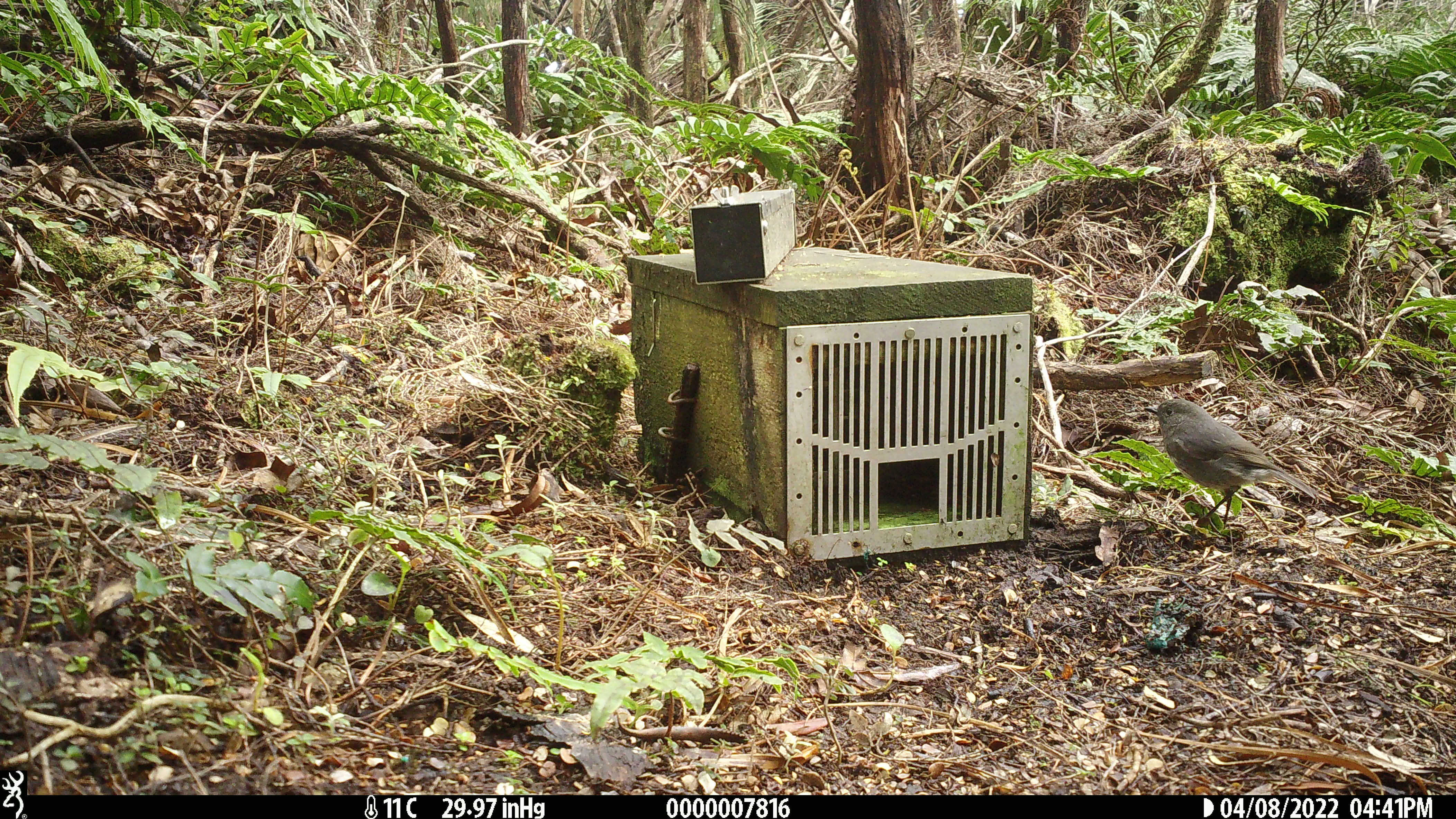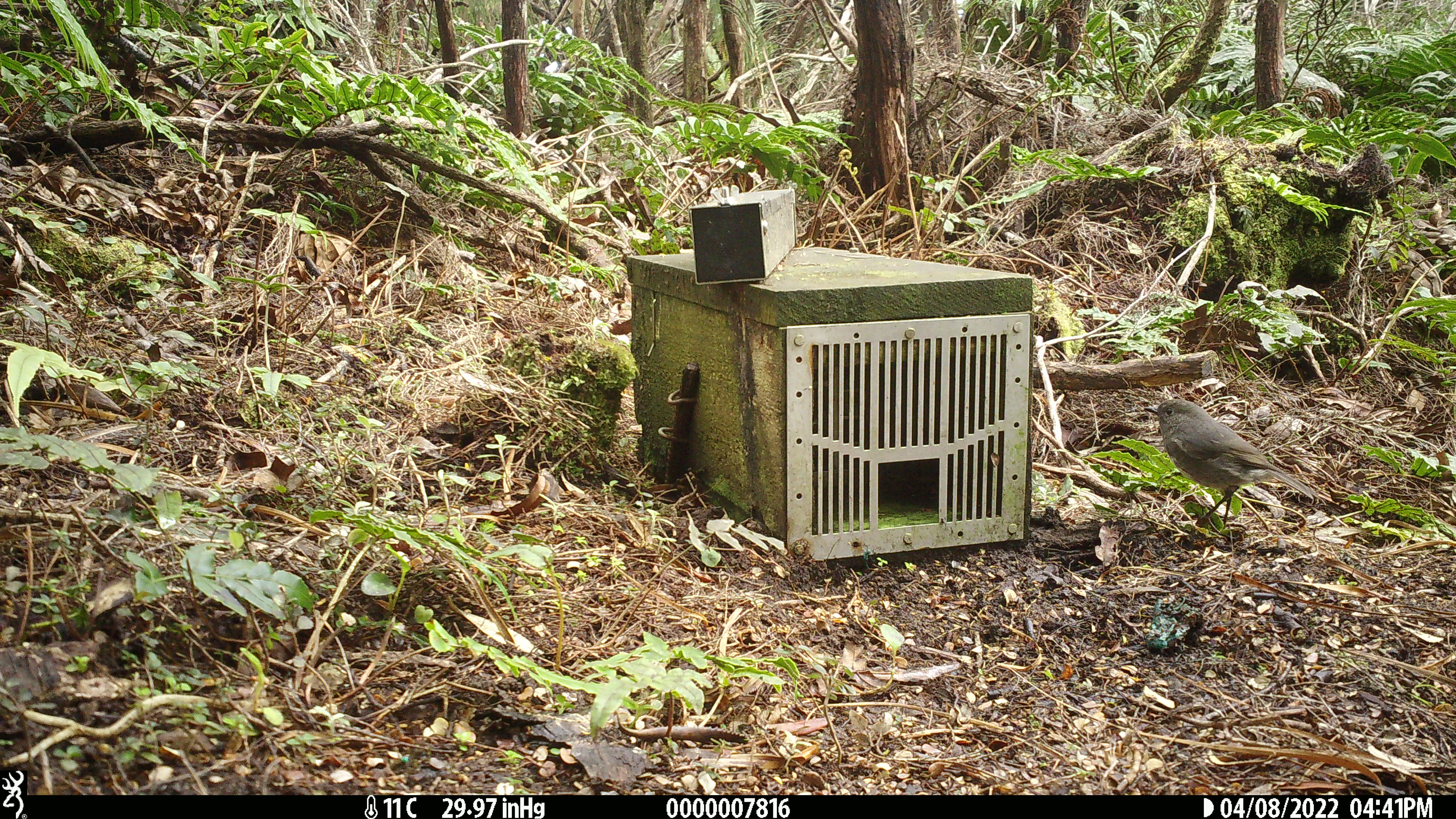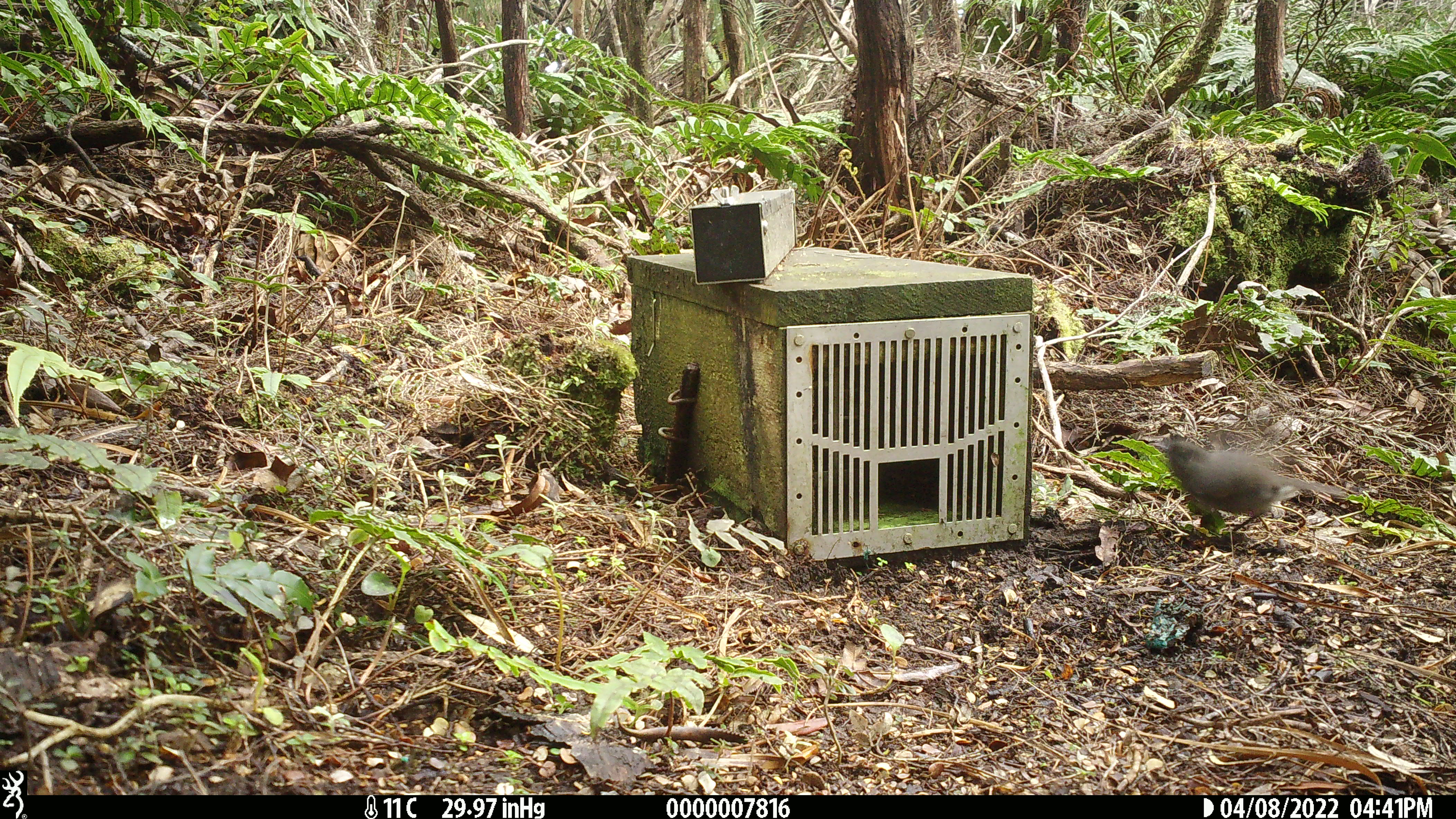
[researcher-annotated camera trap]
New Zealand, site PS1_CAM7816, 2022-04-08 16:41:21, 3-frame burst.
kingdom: Animalia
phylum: Chordata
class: Aves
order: Passeriformes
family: Petroicidae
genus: Petroica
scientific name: Petroica australis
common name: new zealand robin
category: robin